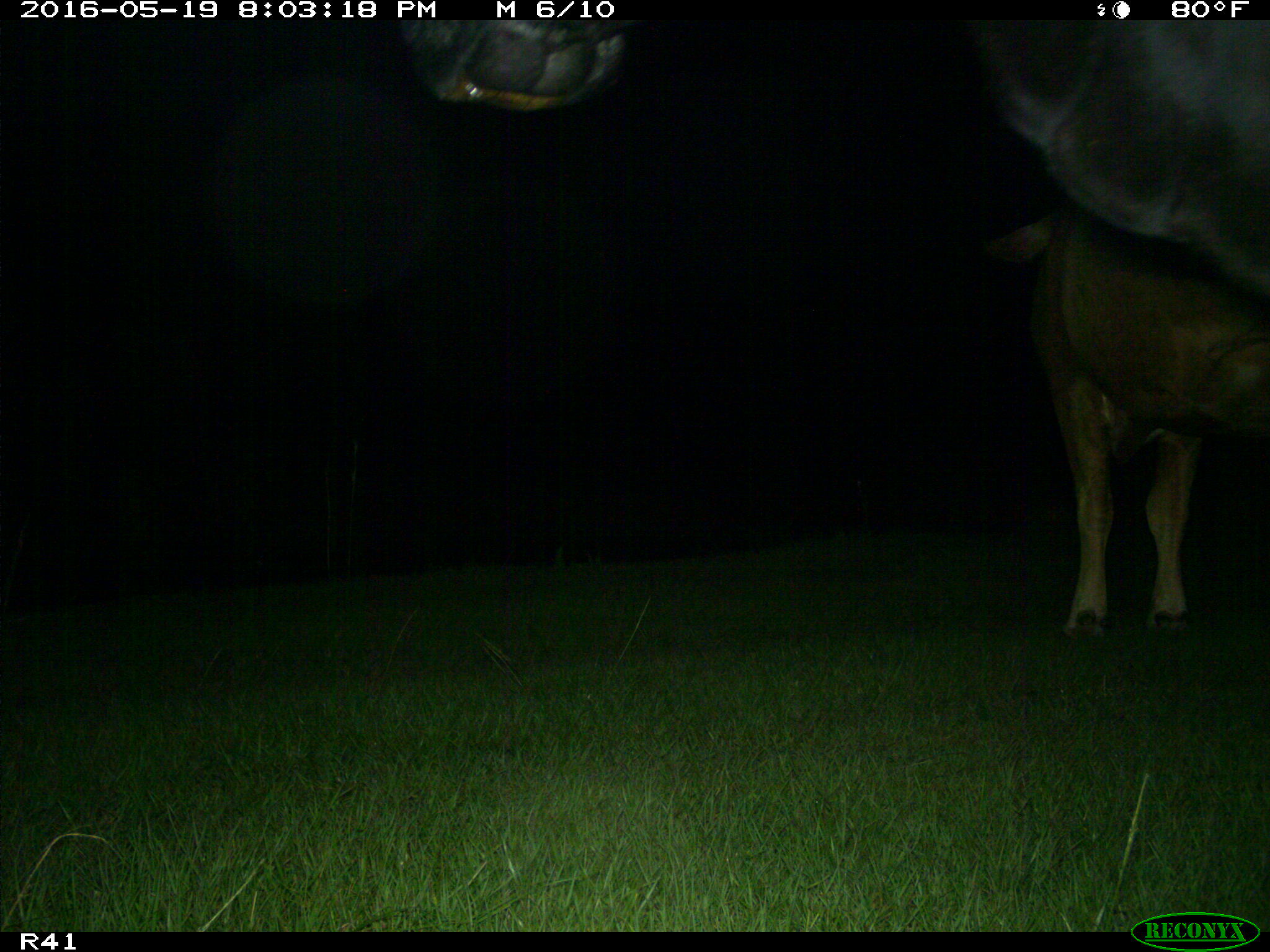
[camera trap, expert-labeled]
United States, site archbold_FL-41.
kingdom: Animalia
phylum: Chordata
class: Mammalia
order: Artiodactyla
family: Bovidae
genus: Bos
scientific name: Bos taurus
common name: domestic cow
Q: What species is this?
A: Bos taurus (domestic cow).